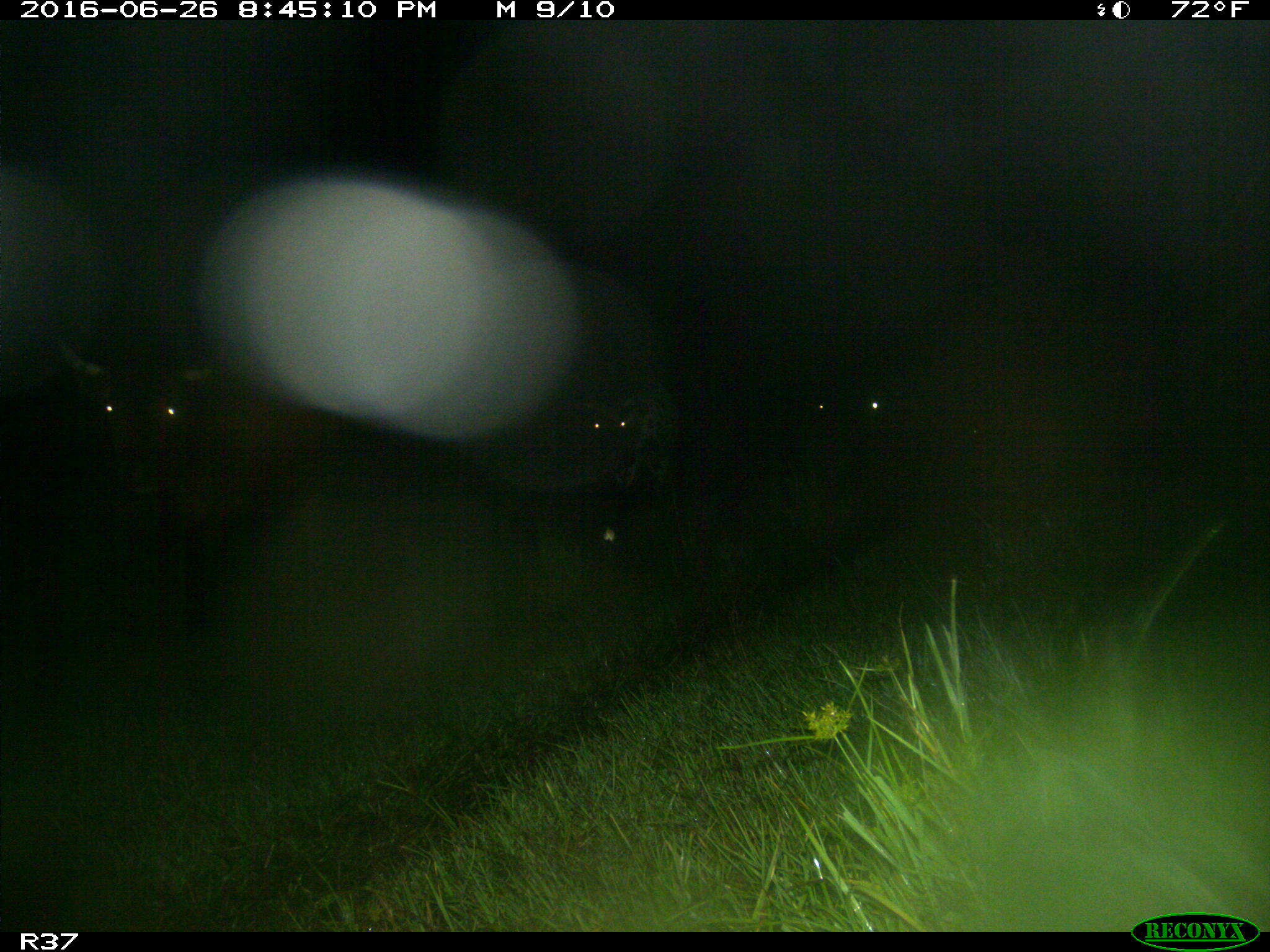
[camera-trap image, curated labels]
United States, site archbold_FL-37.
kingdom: Animalia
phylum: Chordata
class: Mammalia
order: Artiodactyla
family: Bovidae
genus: Bos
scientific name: Bos taurus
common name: domestic cow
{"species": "Bos taurus (domestic cow)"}